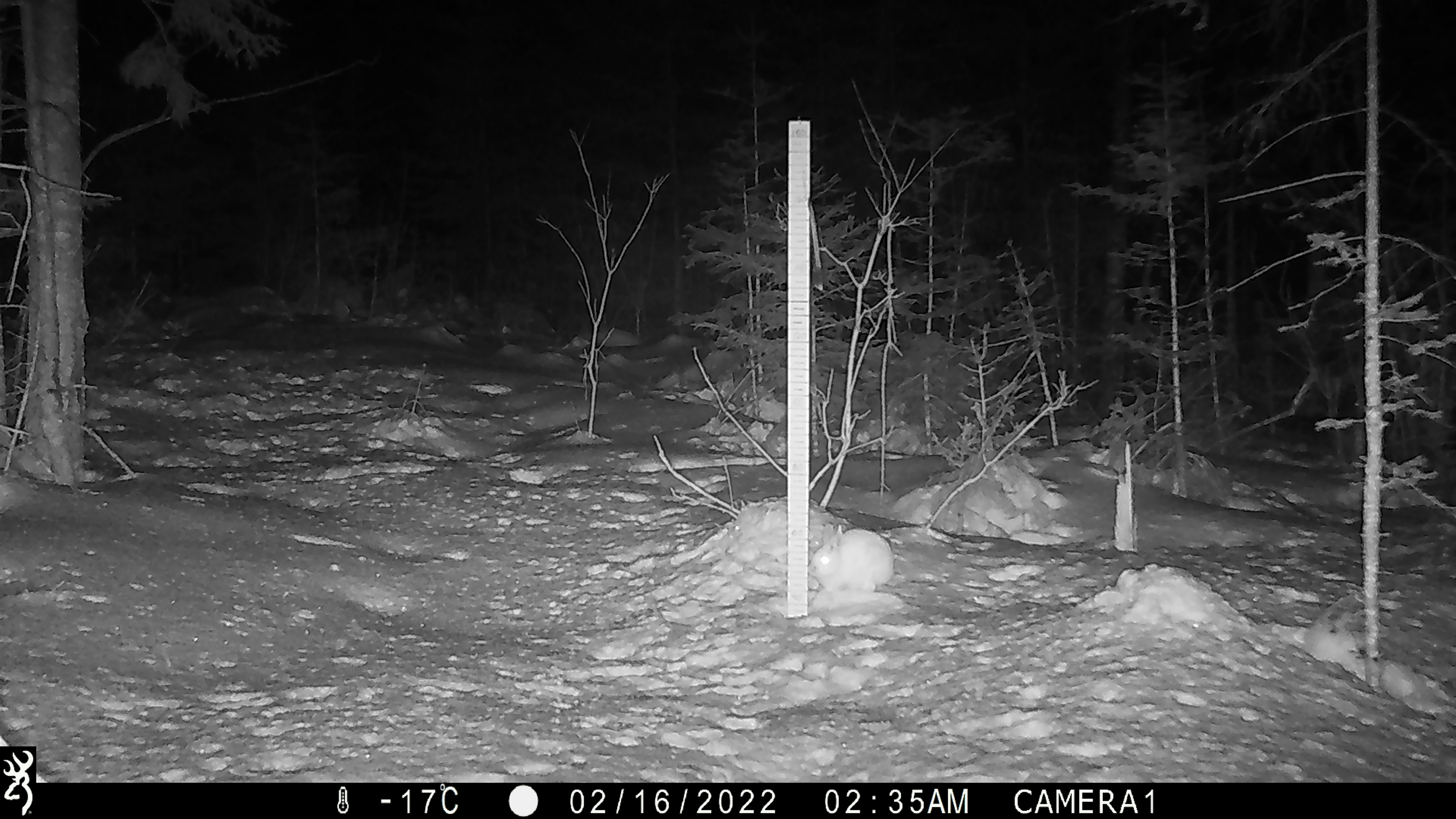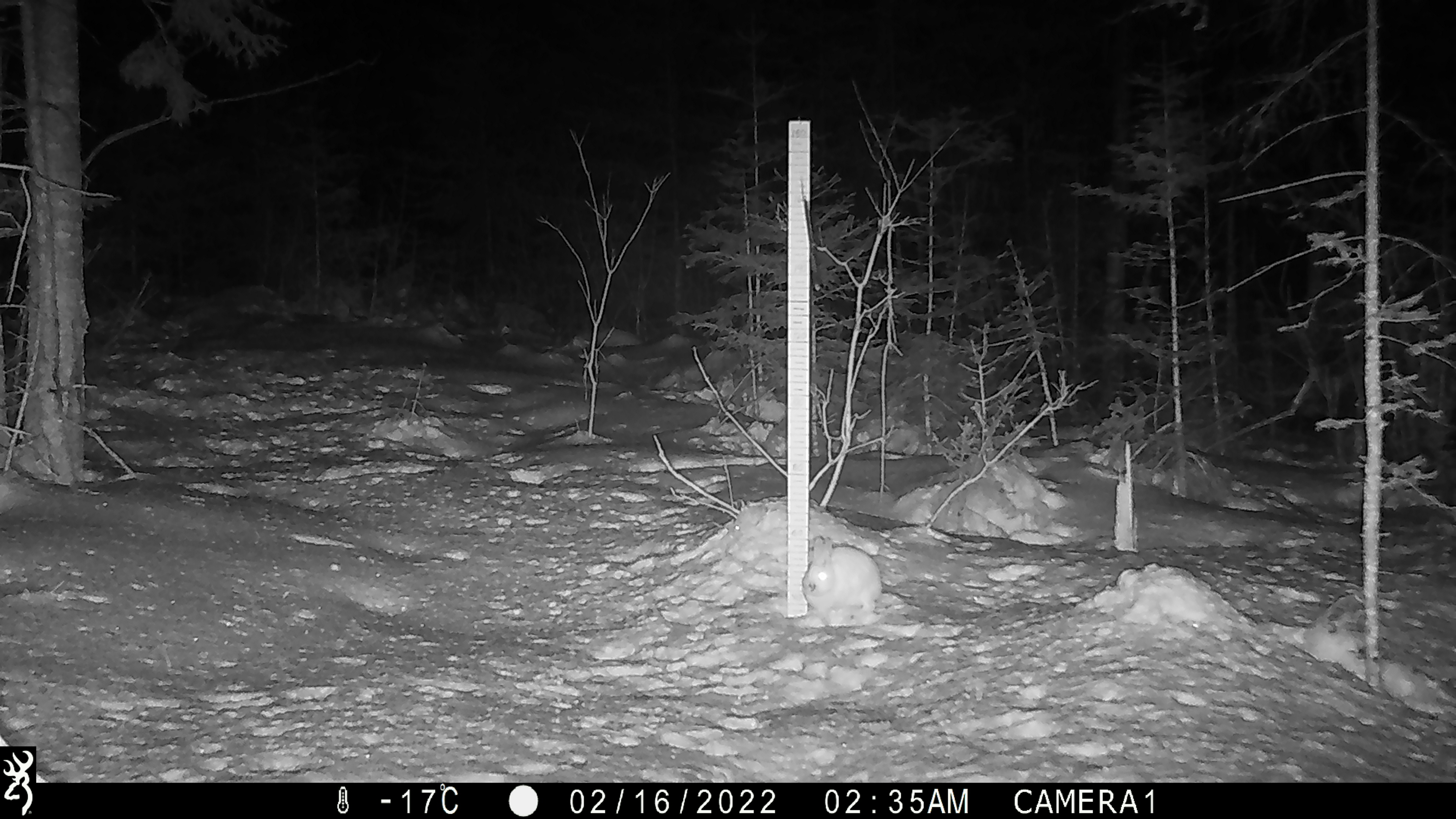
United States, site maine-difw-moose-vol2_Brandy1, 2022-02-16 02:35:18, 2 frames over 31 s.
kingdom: Animalia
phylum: Chordata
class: Mammalia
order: Lagomorpha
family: Leporidae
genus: Lepus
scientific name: Lepus americanus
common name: snowshoe hare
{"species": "snowshoe hare (Lepus americanus)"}